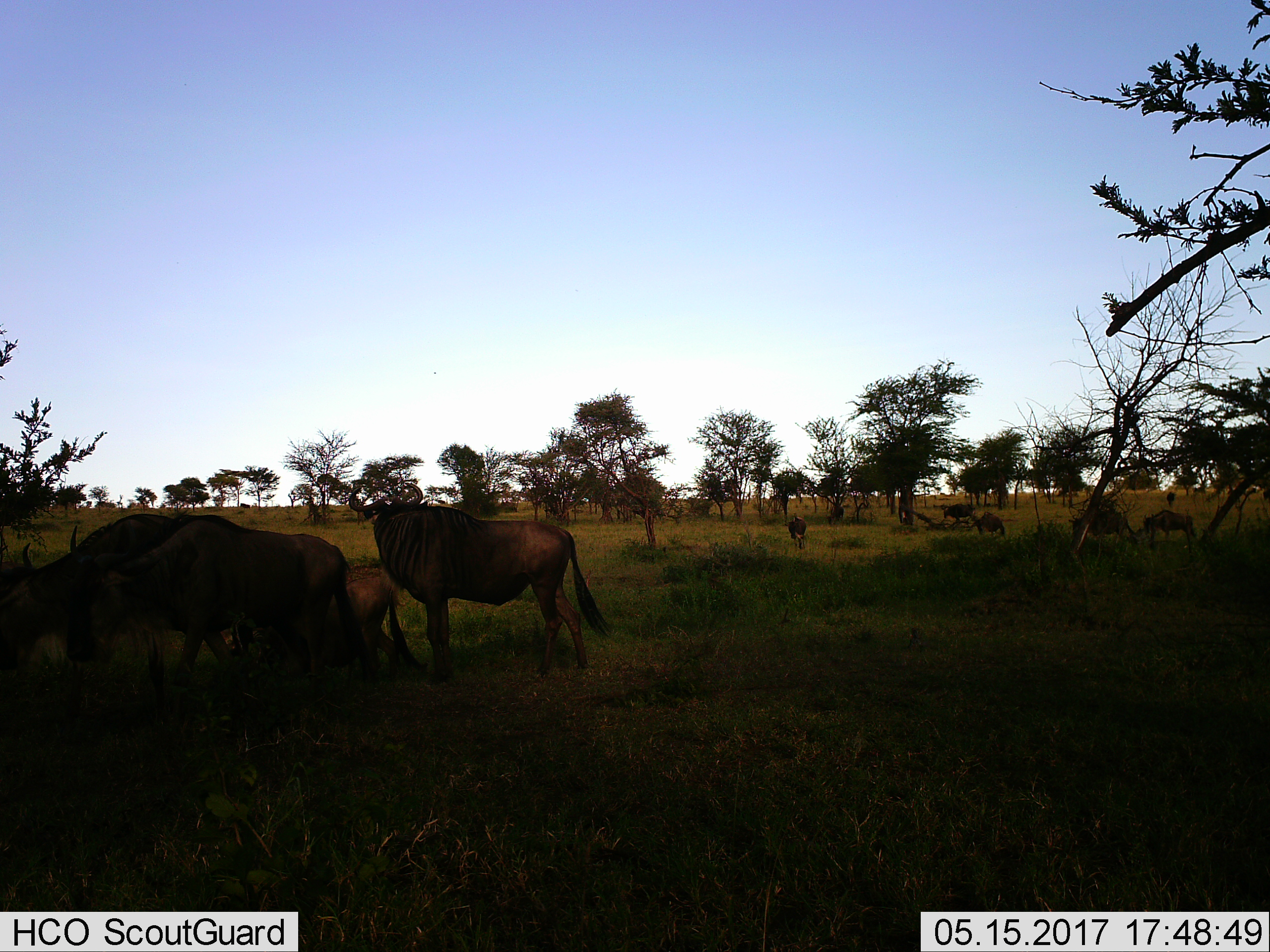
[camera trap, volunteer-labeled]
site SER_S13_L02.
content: unidentified animal